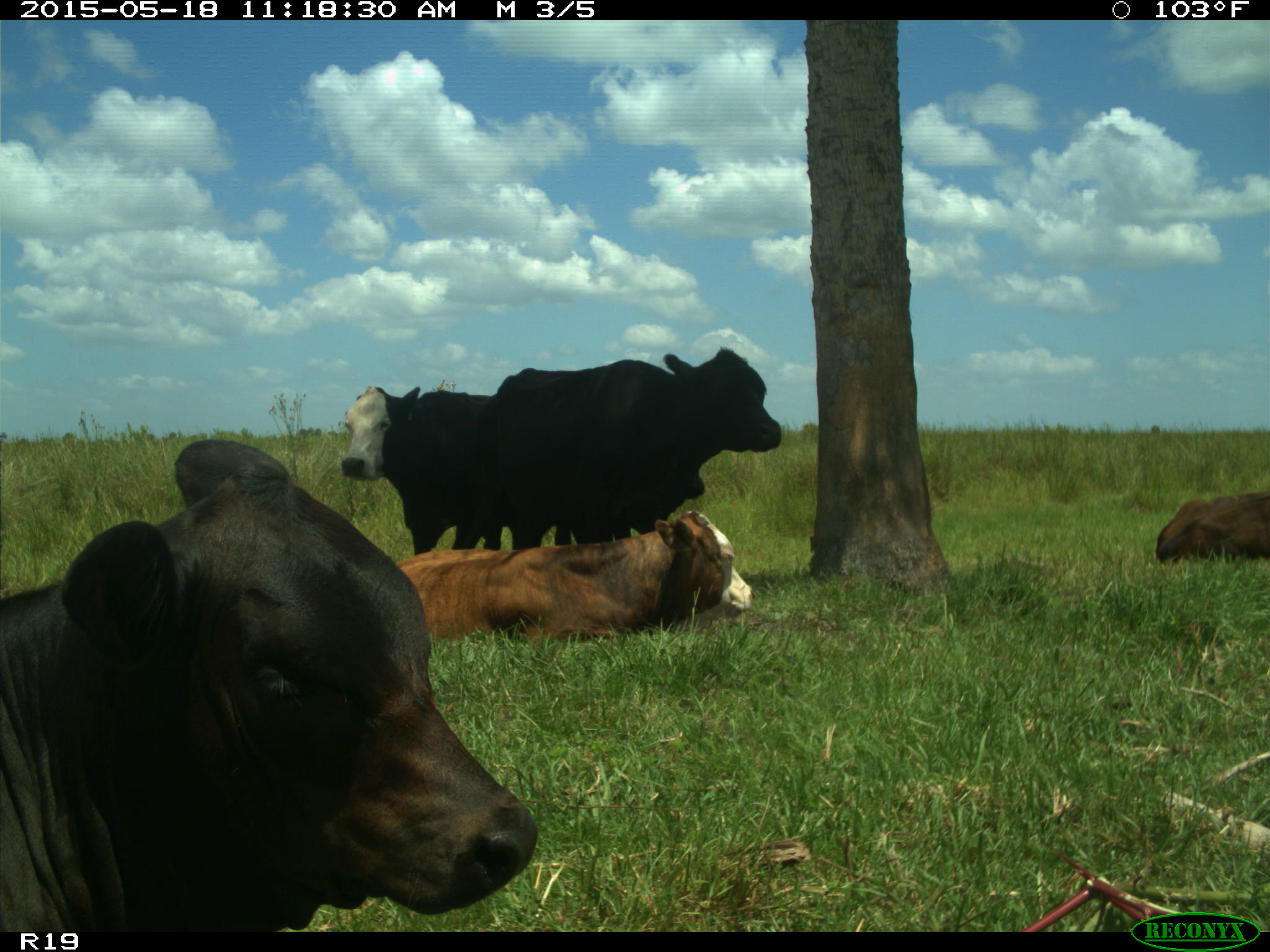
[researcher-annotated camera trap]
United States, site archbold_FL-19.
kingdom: Animalia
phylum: Chordata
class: Mammalia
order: Artiodactyla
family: Bovidae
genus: Bos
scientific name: Bos taurus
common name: domestic cow